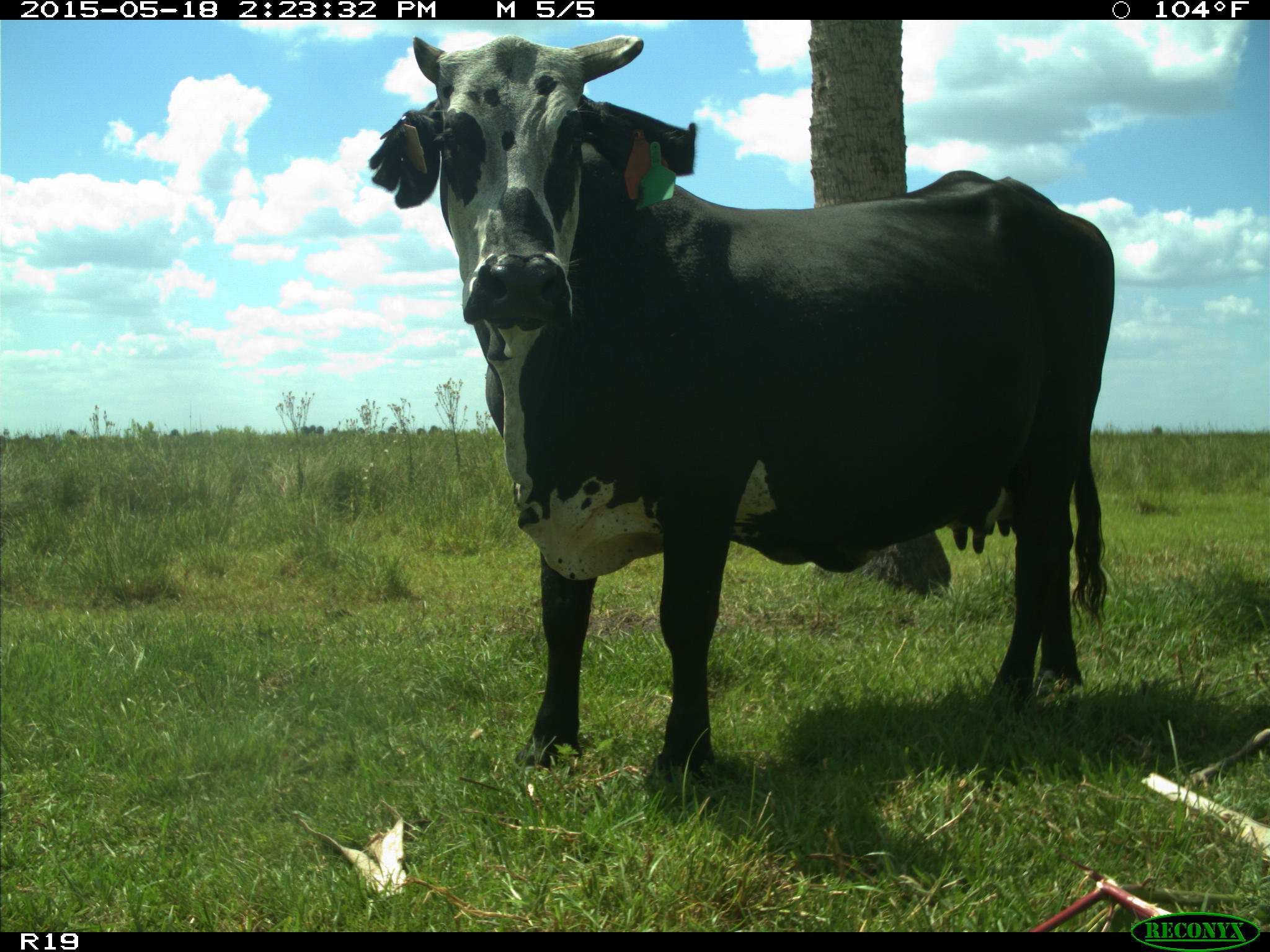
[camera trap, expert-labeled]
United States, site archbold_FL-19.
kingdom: Animalia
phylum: Chordata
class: Mammalia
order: Artiodactyla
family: Bovidae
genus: Bos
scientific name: Bos taurus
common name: domestic cow